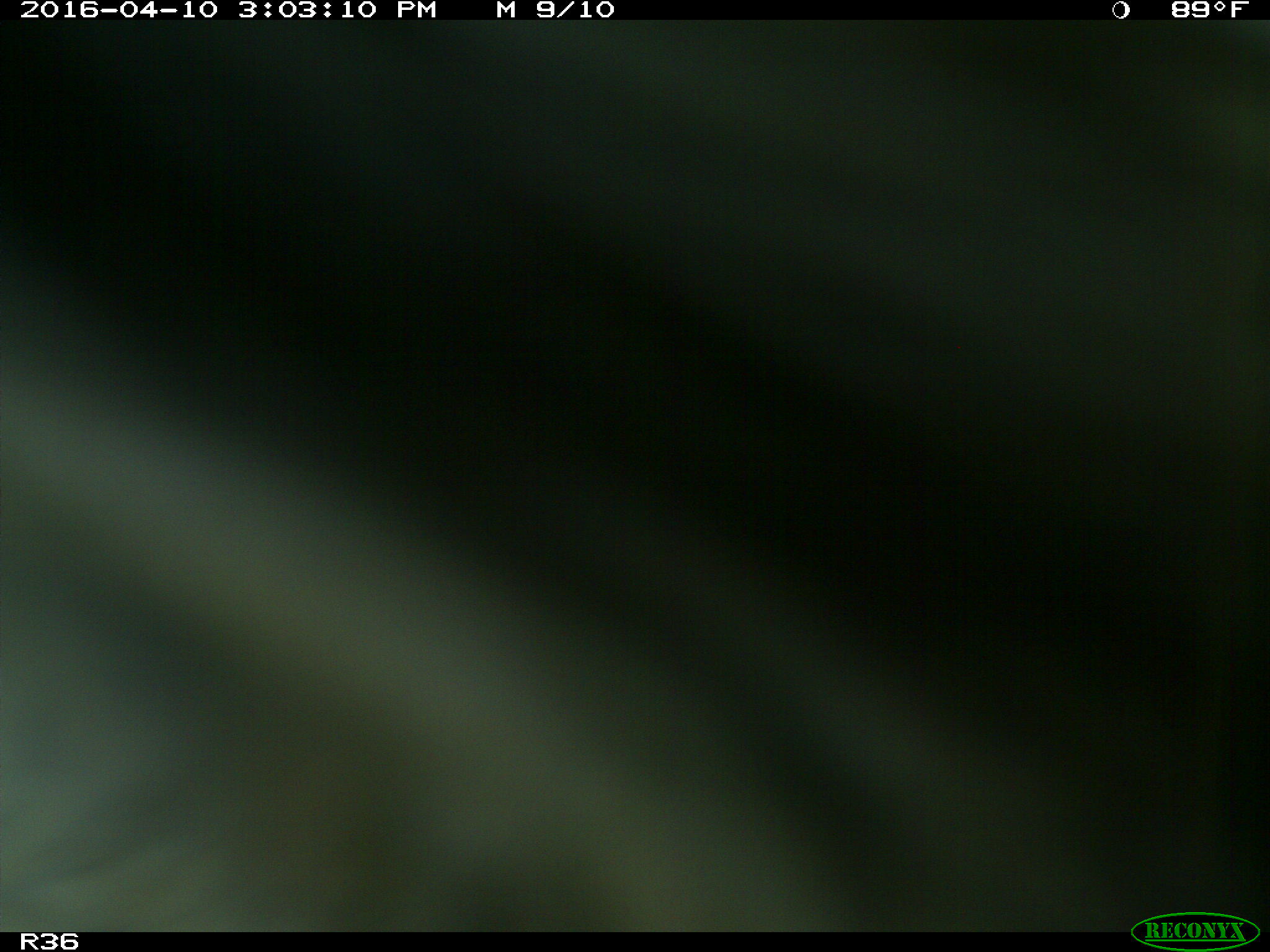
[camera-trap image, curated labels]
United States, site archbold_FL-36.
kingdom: Animalia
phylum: Chordata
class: Mammalia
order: Artiodactyla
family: Bovidae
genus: Bos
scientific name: Bos taurus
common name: domestic cow